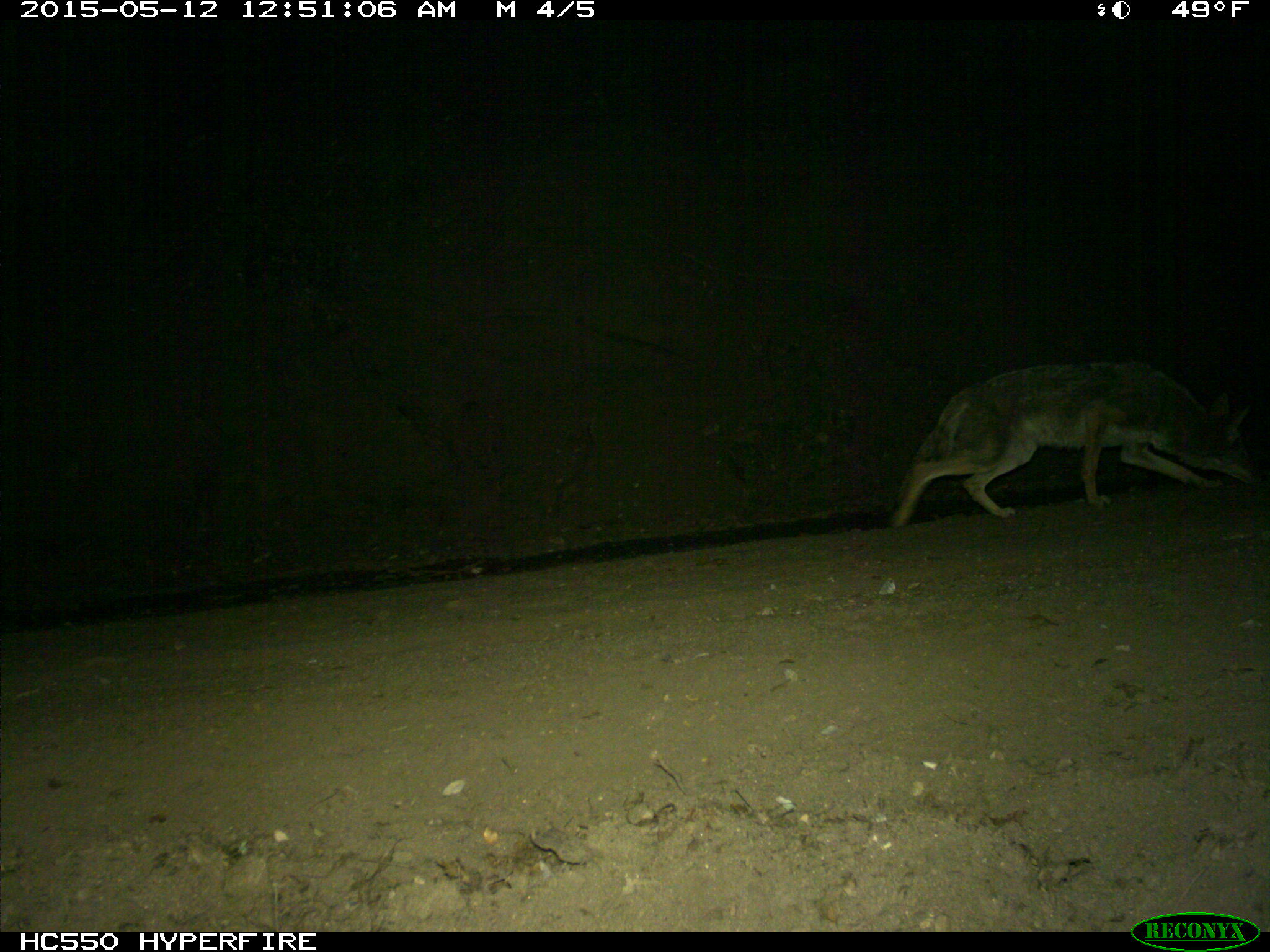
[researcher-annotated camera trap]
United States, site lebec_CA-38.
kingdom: Animalia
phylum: Chordata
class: Mammalia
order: Carnivora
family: Canidae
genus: Canis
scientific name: Canis latrans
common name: coyote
Canis latrans (coyote).